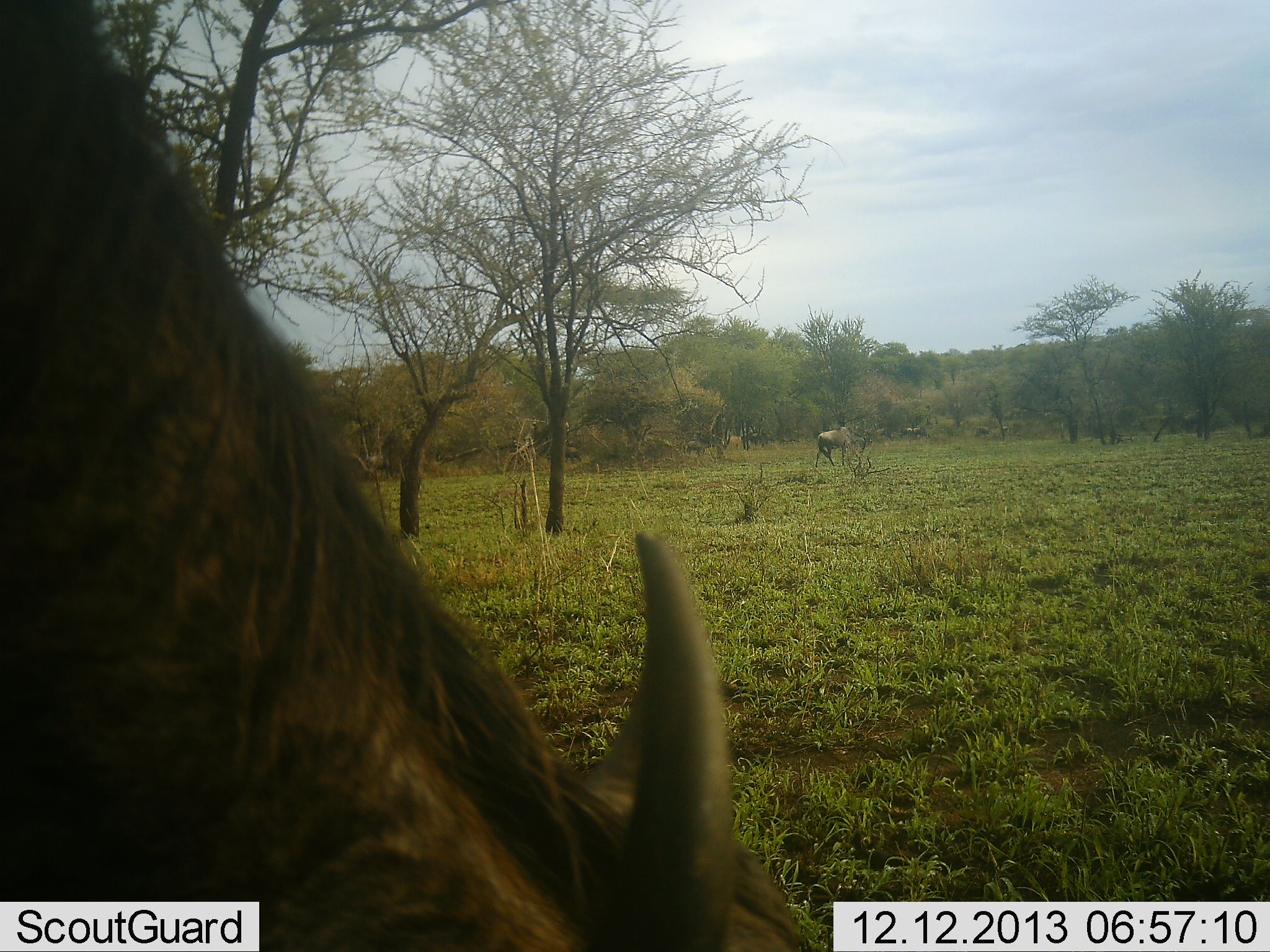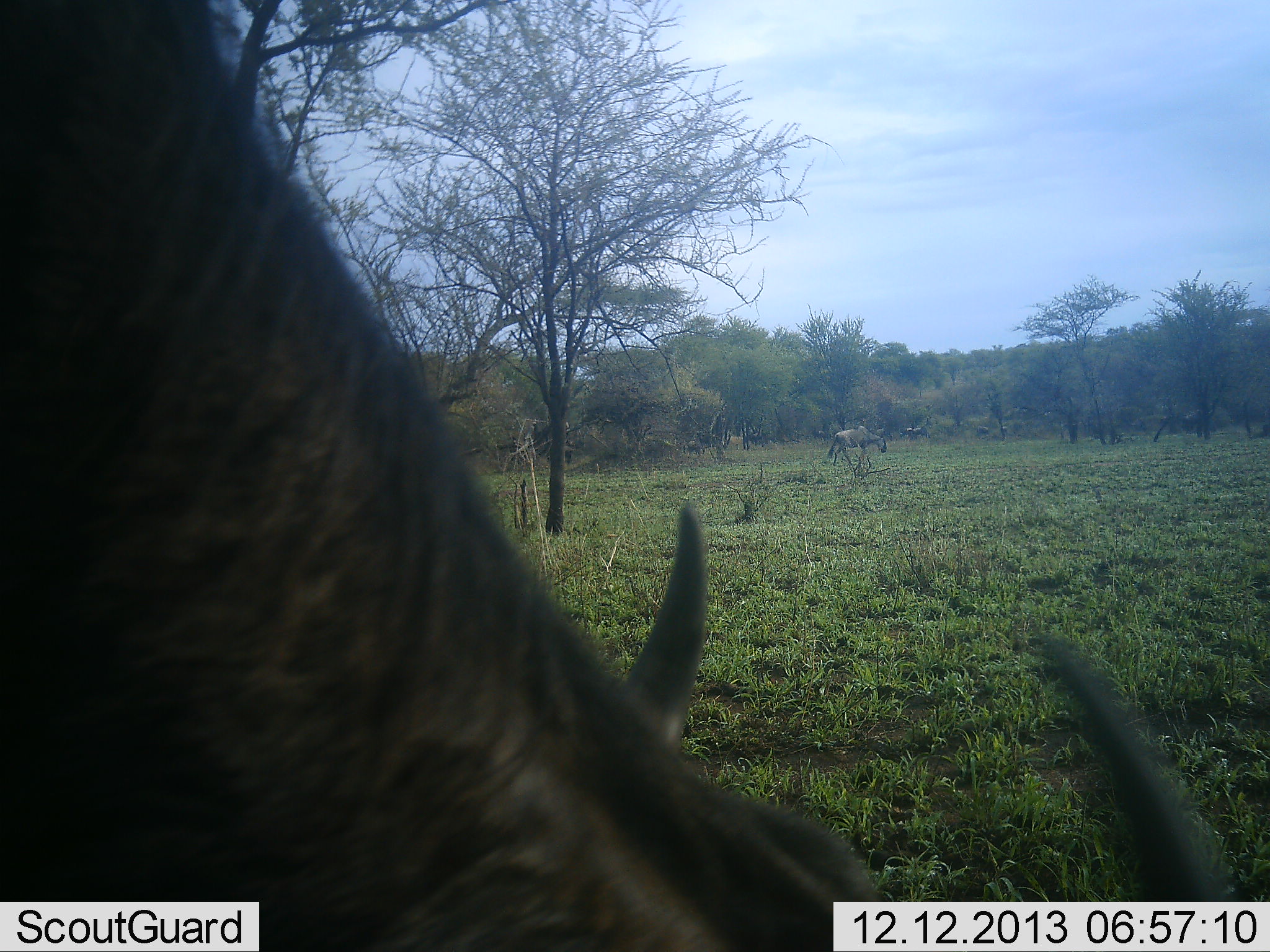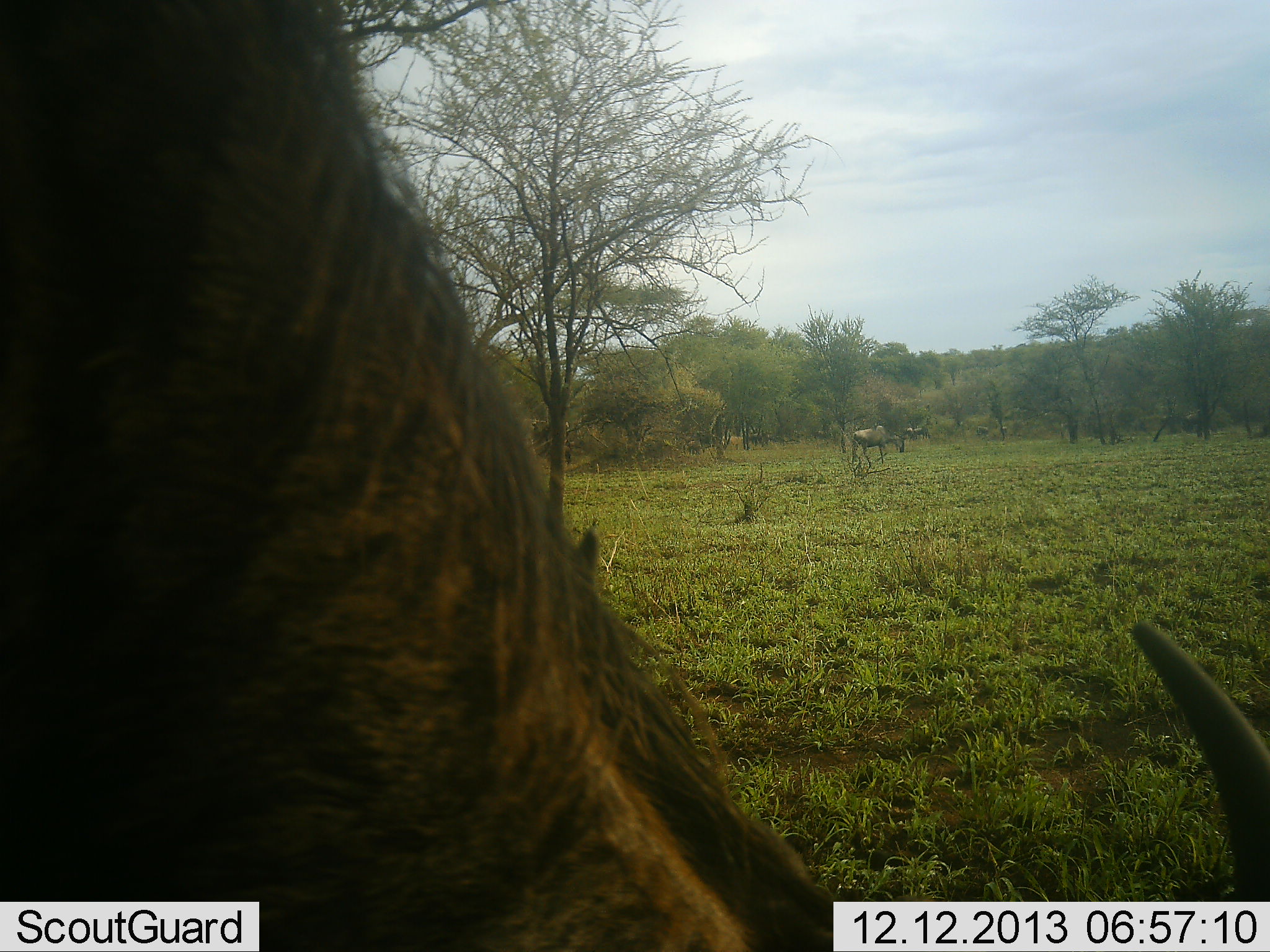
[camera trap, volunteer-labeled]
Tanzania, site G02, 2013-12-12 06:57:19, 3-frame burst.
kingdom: Animalia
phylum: Chordata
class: Mammalia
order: Artiodactyla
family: Bovidae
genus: Connochaetes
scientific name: Connochaetes taurinus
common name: blue wildebeest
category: wildebeest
Wildebeest (blue wildebeest) (Connochaetes taurinus), count 2. Behavior (volunteer vote fractions): standing 10%, resting 0%, moving 60%, interacting 0%. Young present (vote fraction): 0%. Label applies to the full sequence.